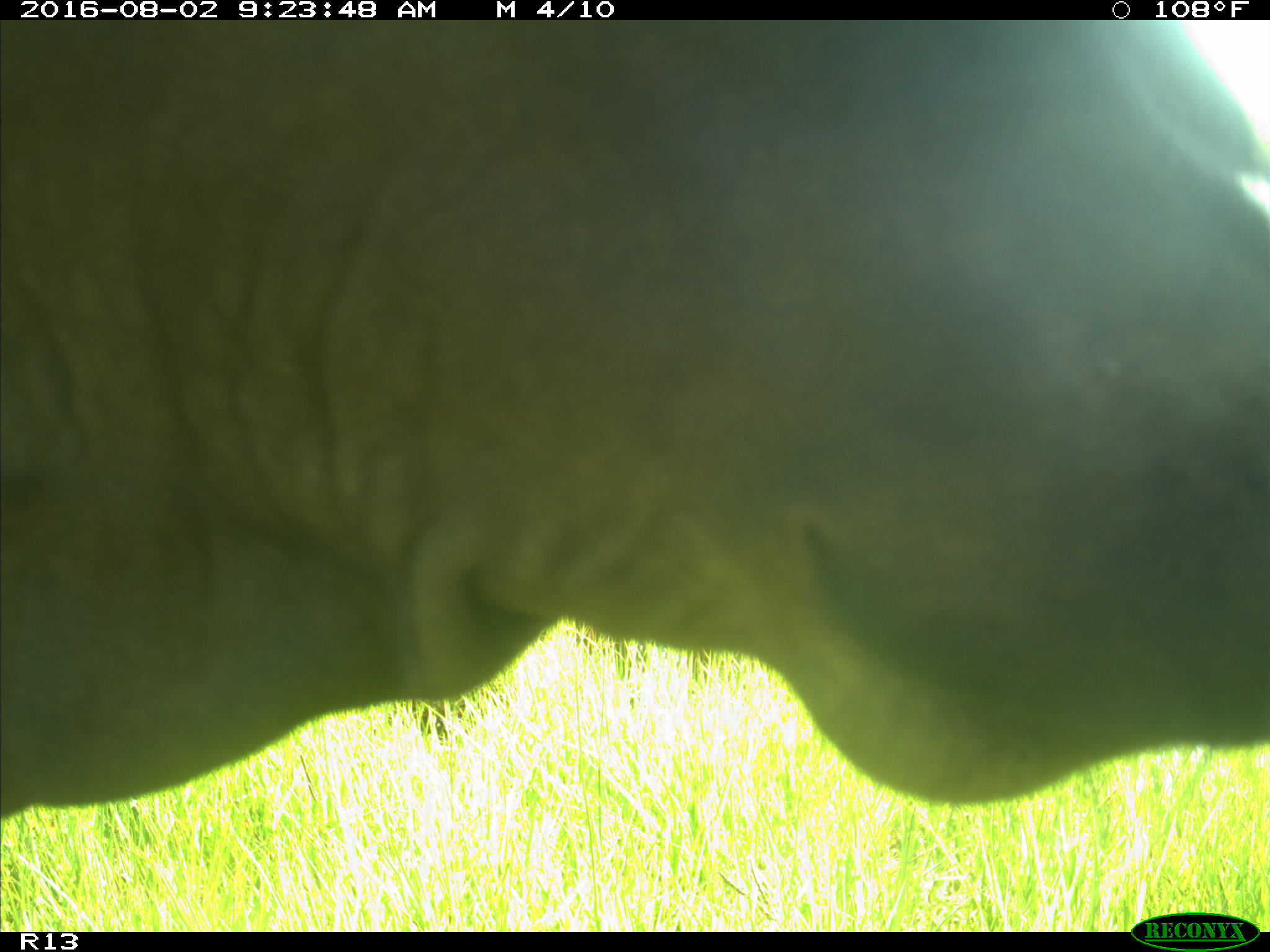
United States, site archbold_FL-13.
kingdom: Animalia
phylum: Chordata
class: Mammalia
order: Artiodactyla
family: Bovidae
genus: Bos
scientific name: Bos taurus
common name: domestic cow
Bos taurus (domestic cow).